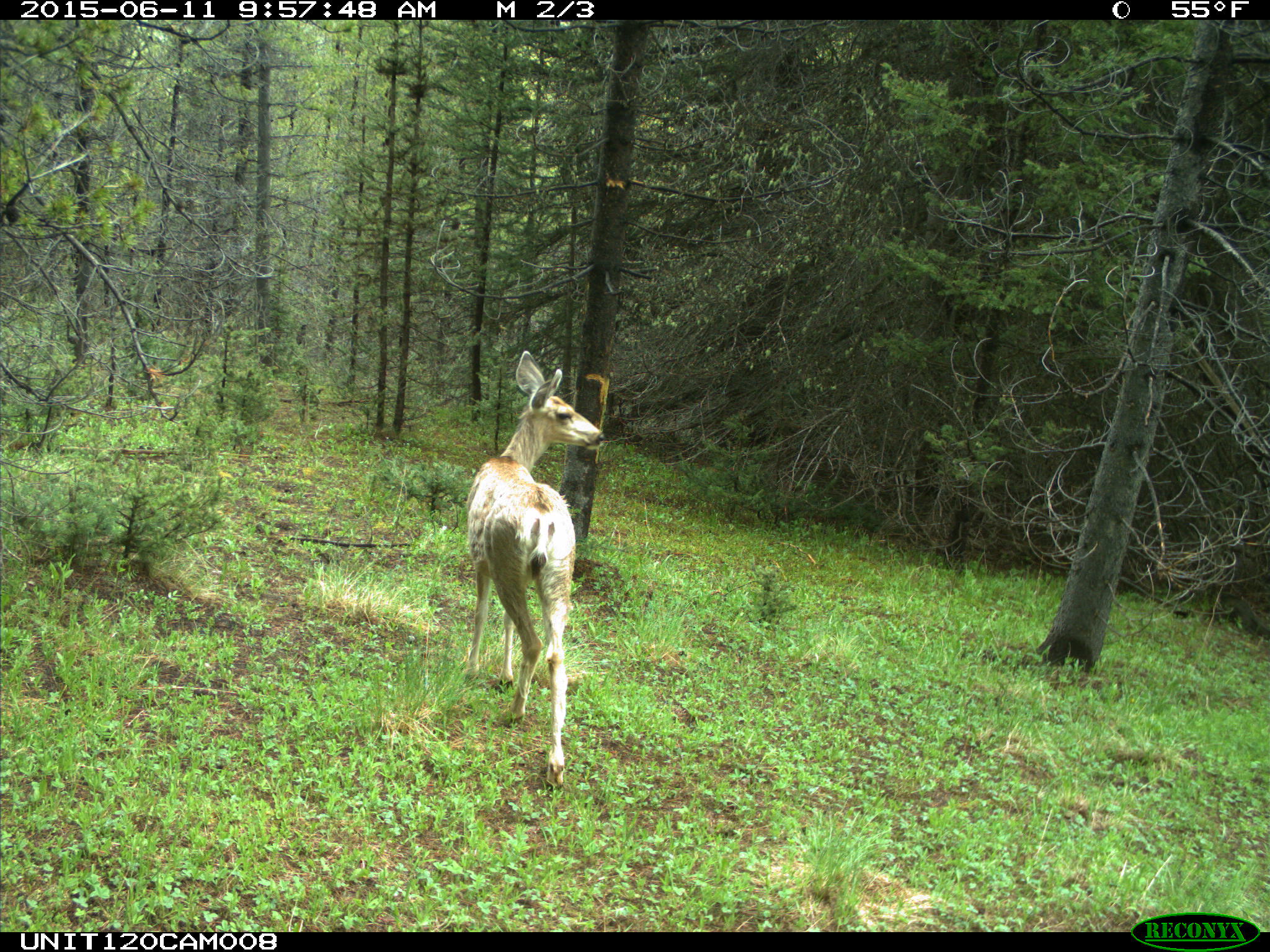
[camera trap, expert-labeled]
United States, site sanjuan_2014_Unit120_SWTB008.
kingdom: Animalia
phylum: Chordata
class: Mammalia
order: Artiodactyla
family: Cervidae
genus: Odocoileus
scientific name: Odocoileus hemionus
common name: mule deer